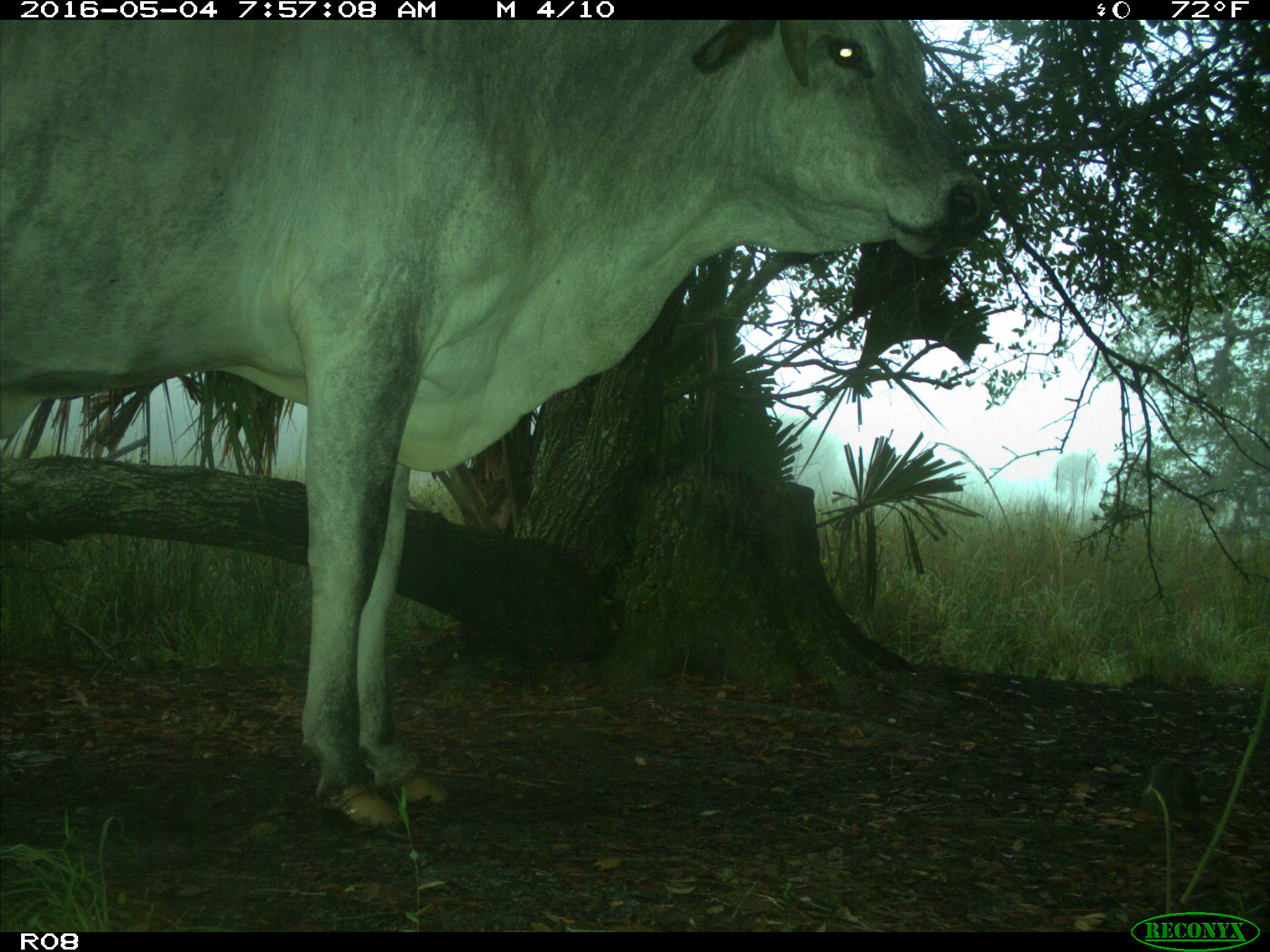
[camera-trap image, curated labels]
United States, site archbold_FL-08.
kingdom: Animalia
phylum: Chordata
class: Mammalia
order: Artiodactyla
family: Bovidae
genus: Bos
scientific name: Bos taurus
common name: domestic cow